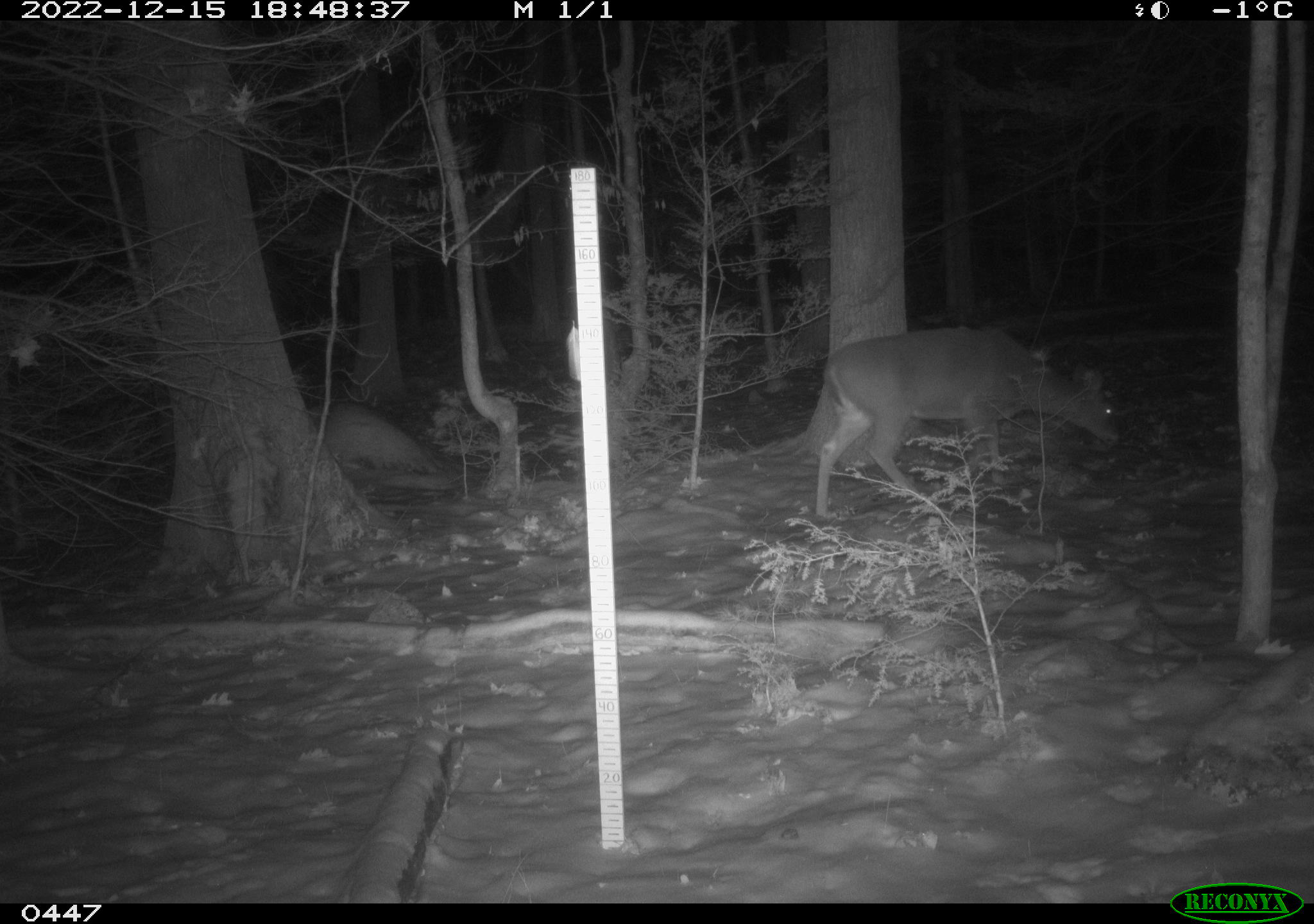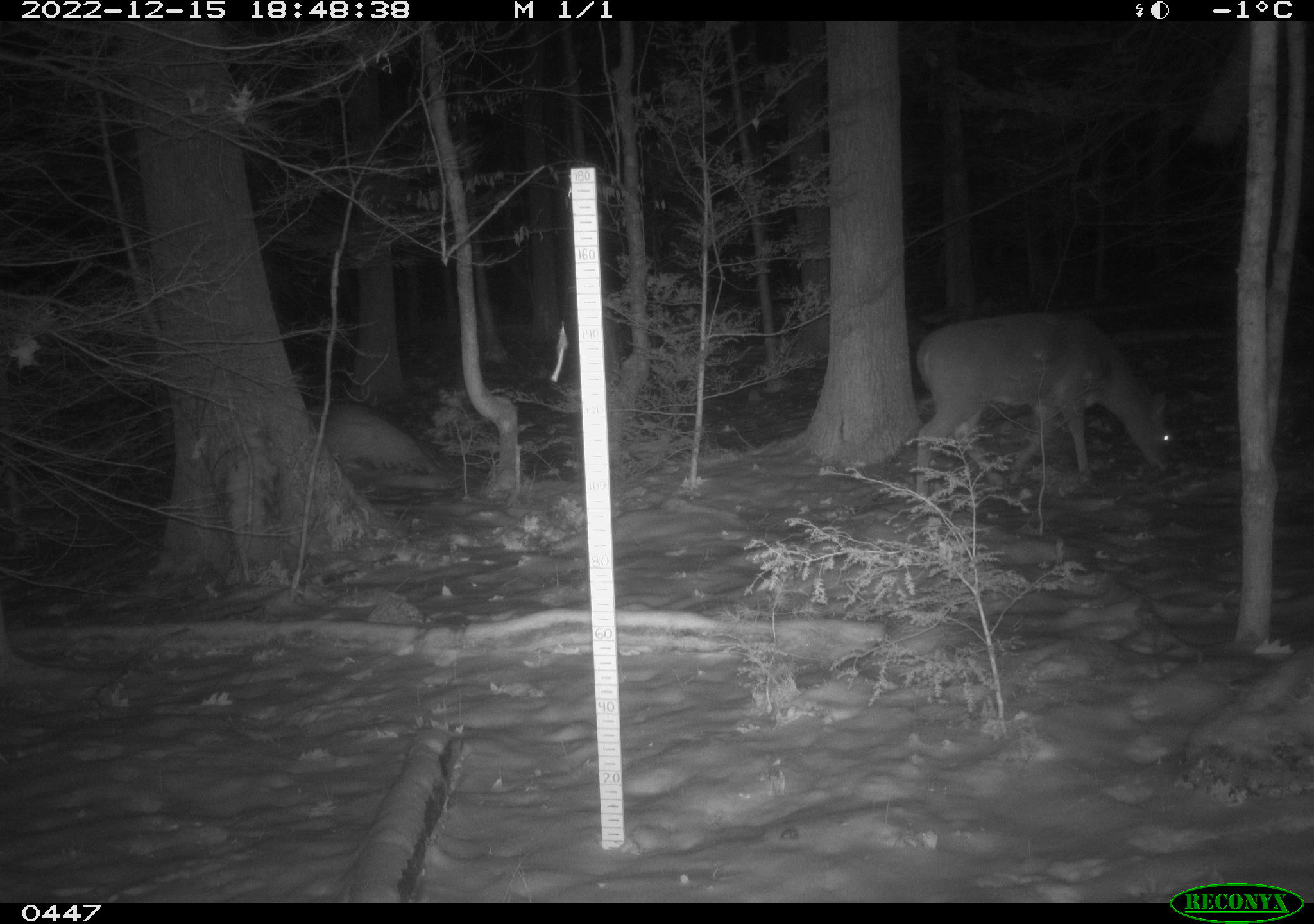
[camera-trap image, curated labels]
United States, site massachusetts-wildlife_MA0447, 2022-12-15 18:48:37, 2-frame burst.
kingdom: Animalia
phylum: Chordata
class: Mammalia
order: Artiodactyla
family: Cervidae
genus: Odocoileus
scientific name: Odocoileus virginianus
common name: white-tailed deer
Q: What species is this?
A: White-tailed deer (Odocoileus virginianus).